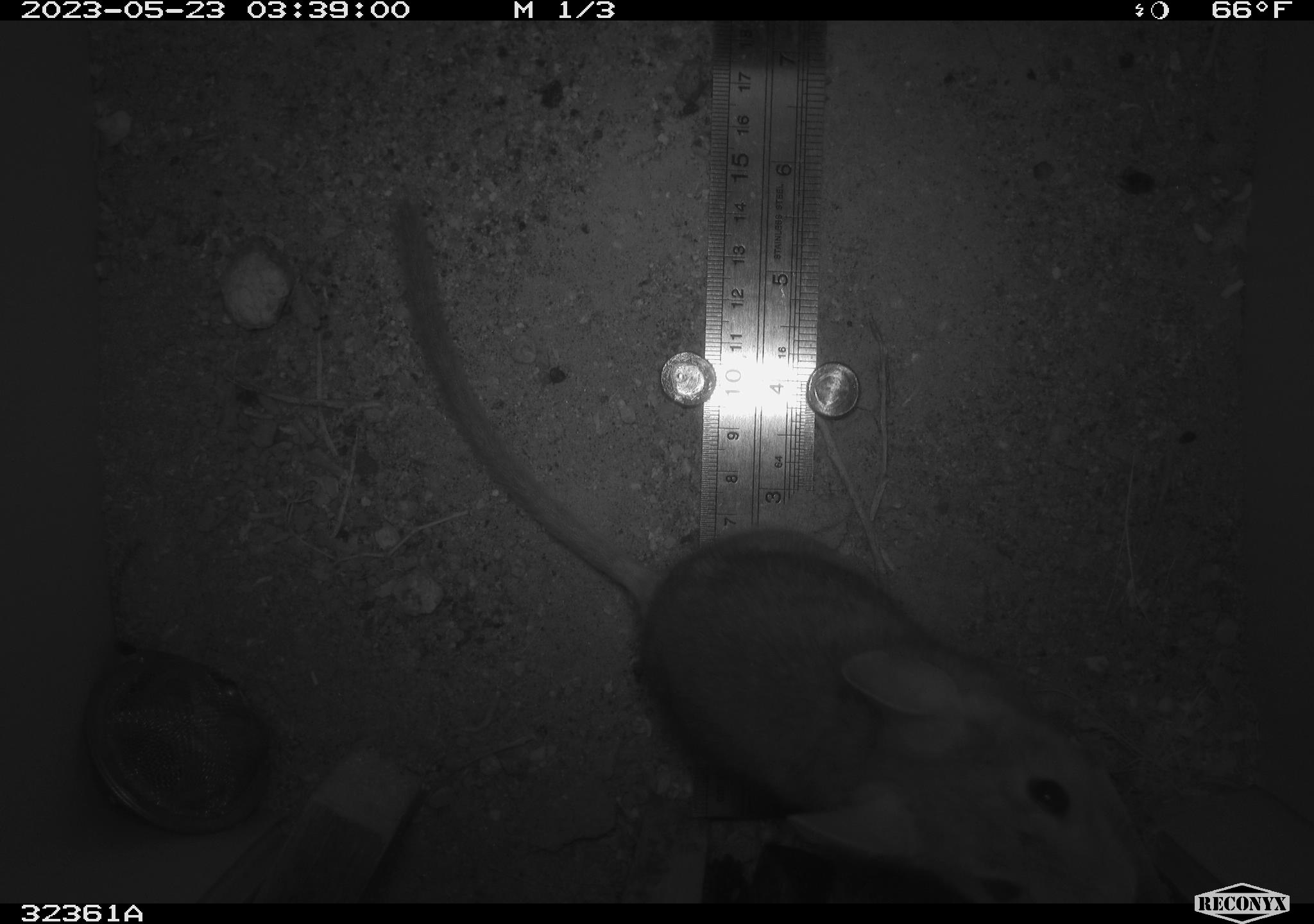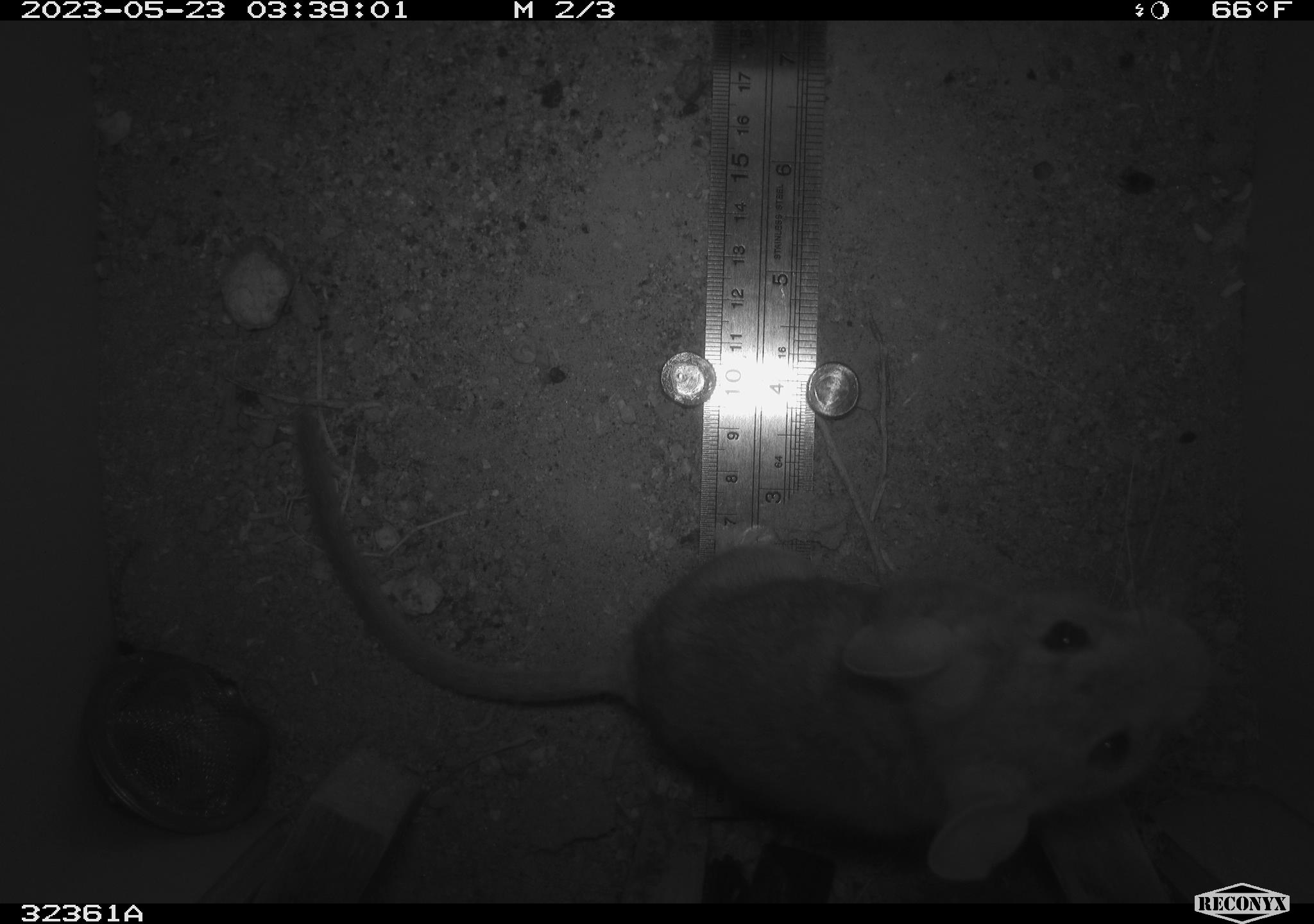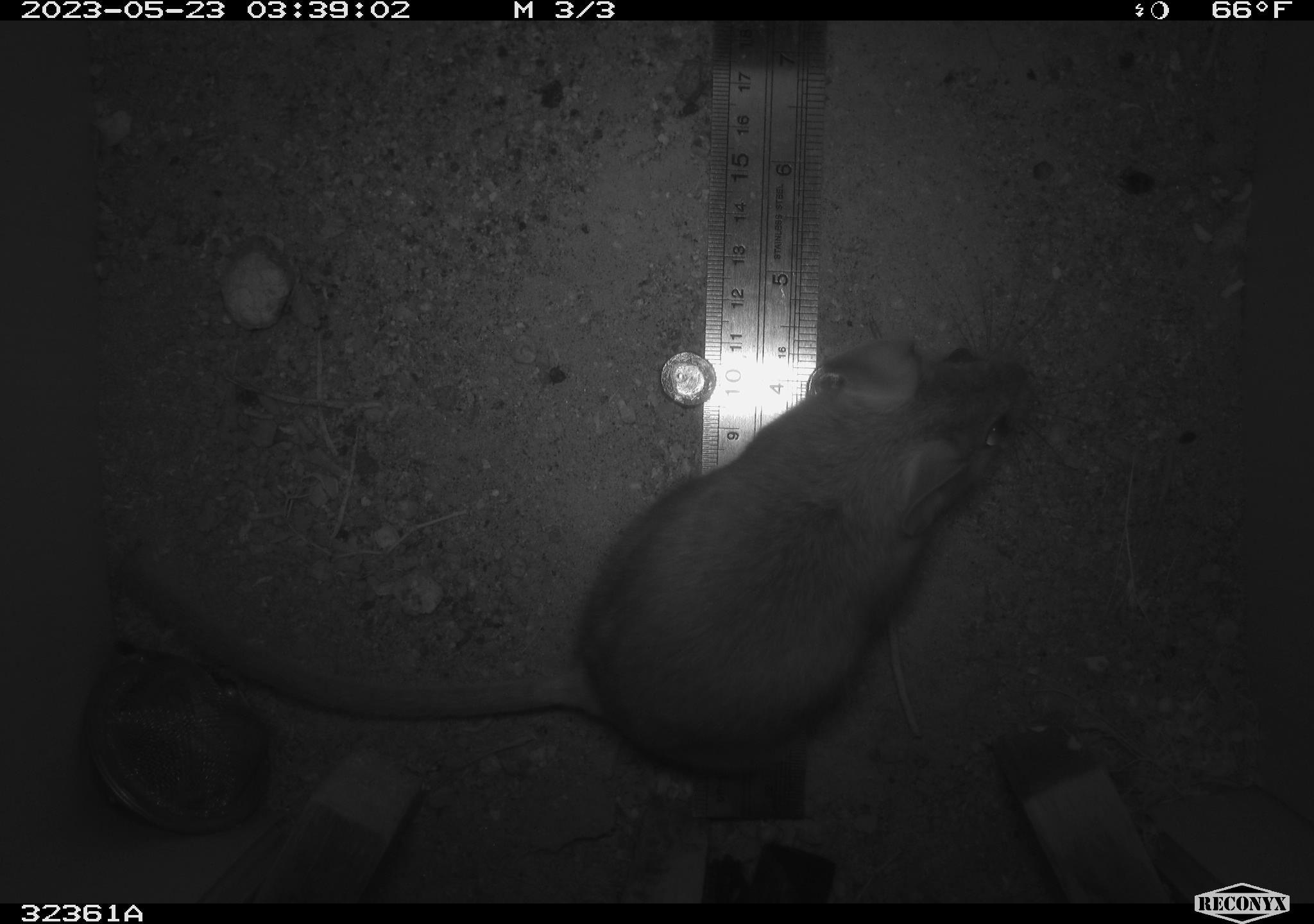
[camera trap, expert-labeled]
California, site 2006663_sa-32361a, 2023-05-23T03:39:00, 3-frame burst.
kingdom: Animalia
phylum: Chordata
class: Mammalia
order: Rodentia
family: Cricetidae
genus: Neotoma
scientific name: Neotoma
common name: pack rat or woodrat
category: neotoma species